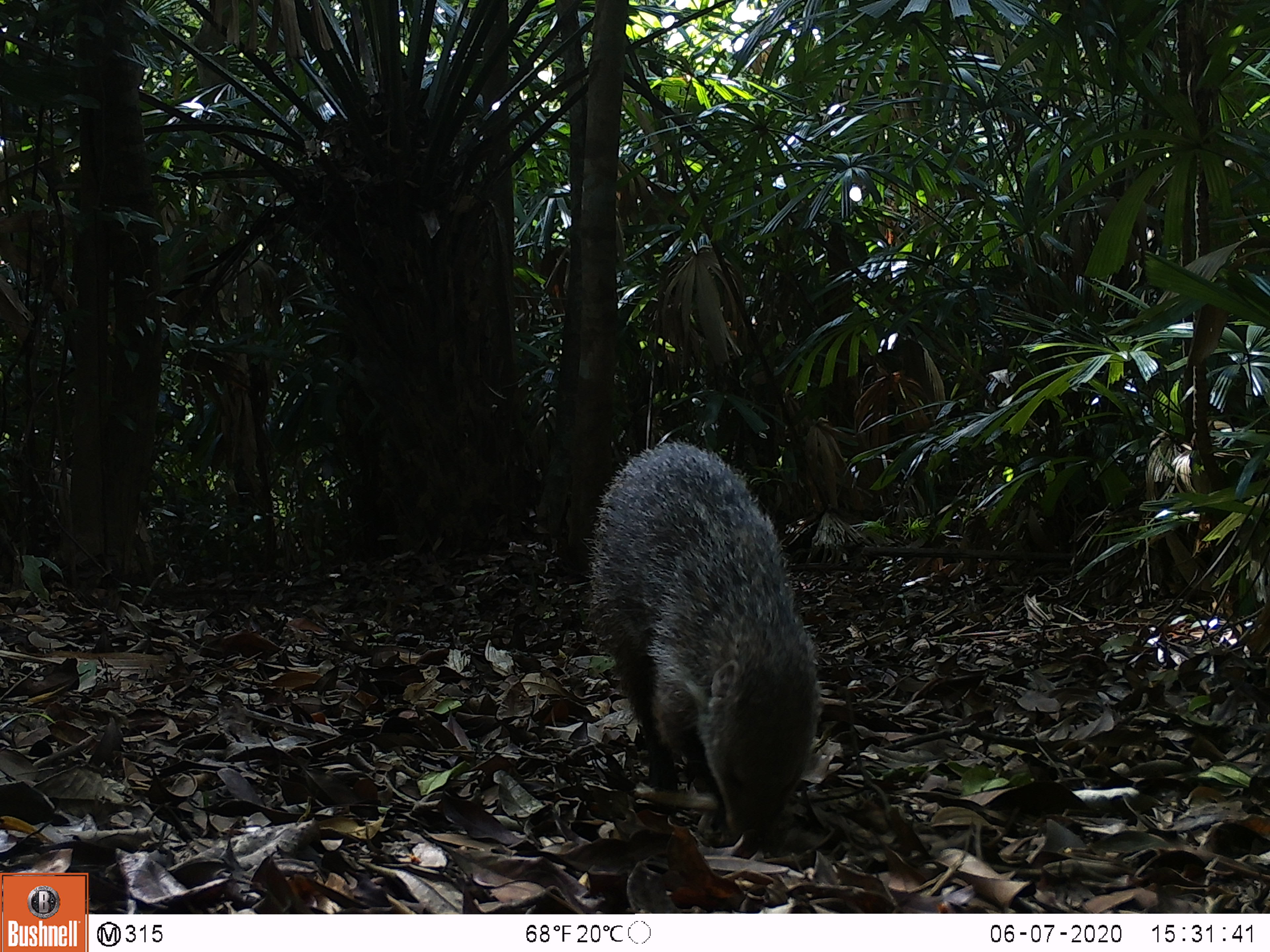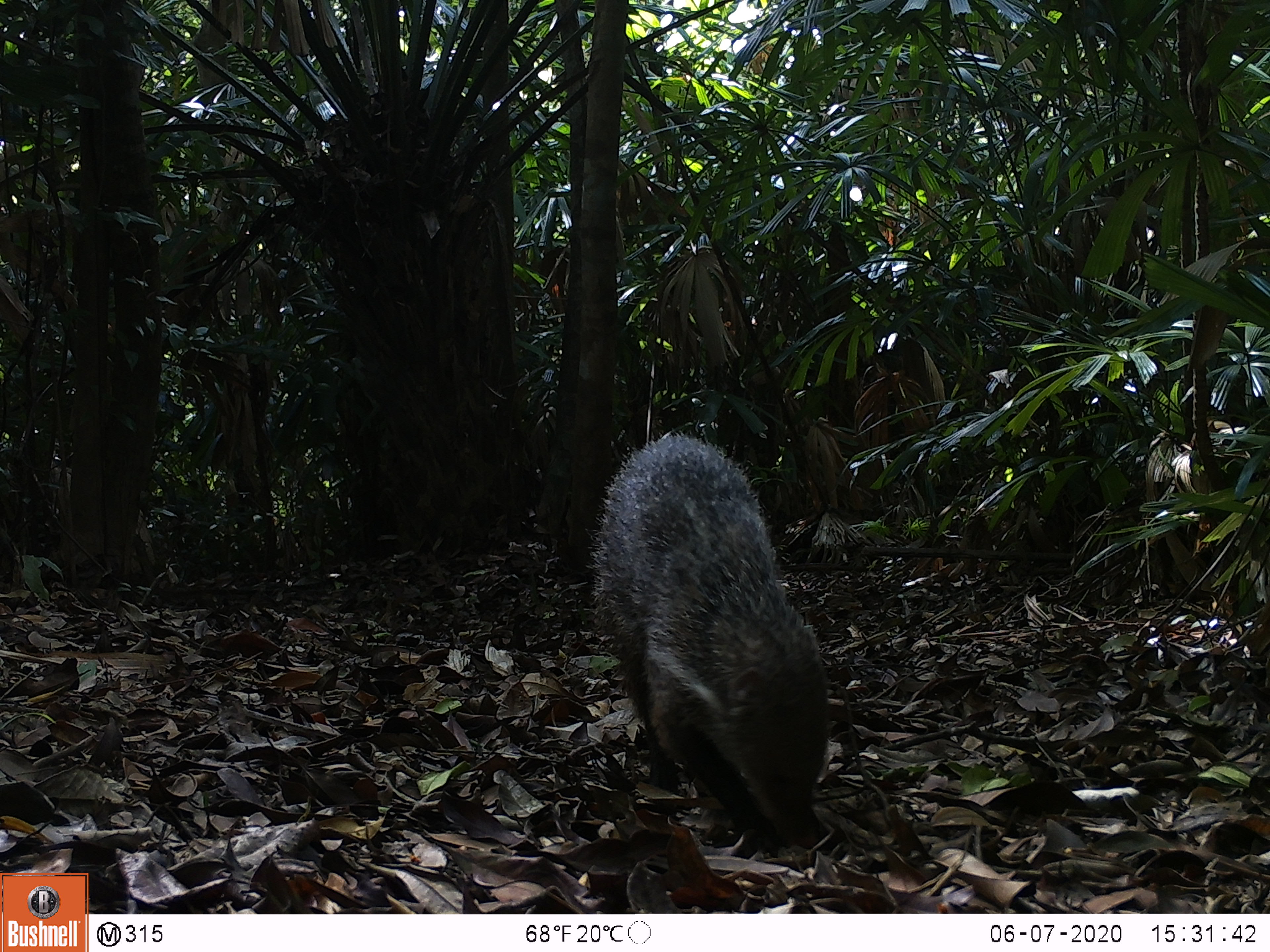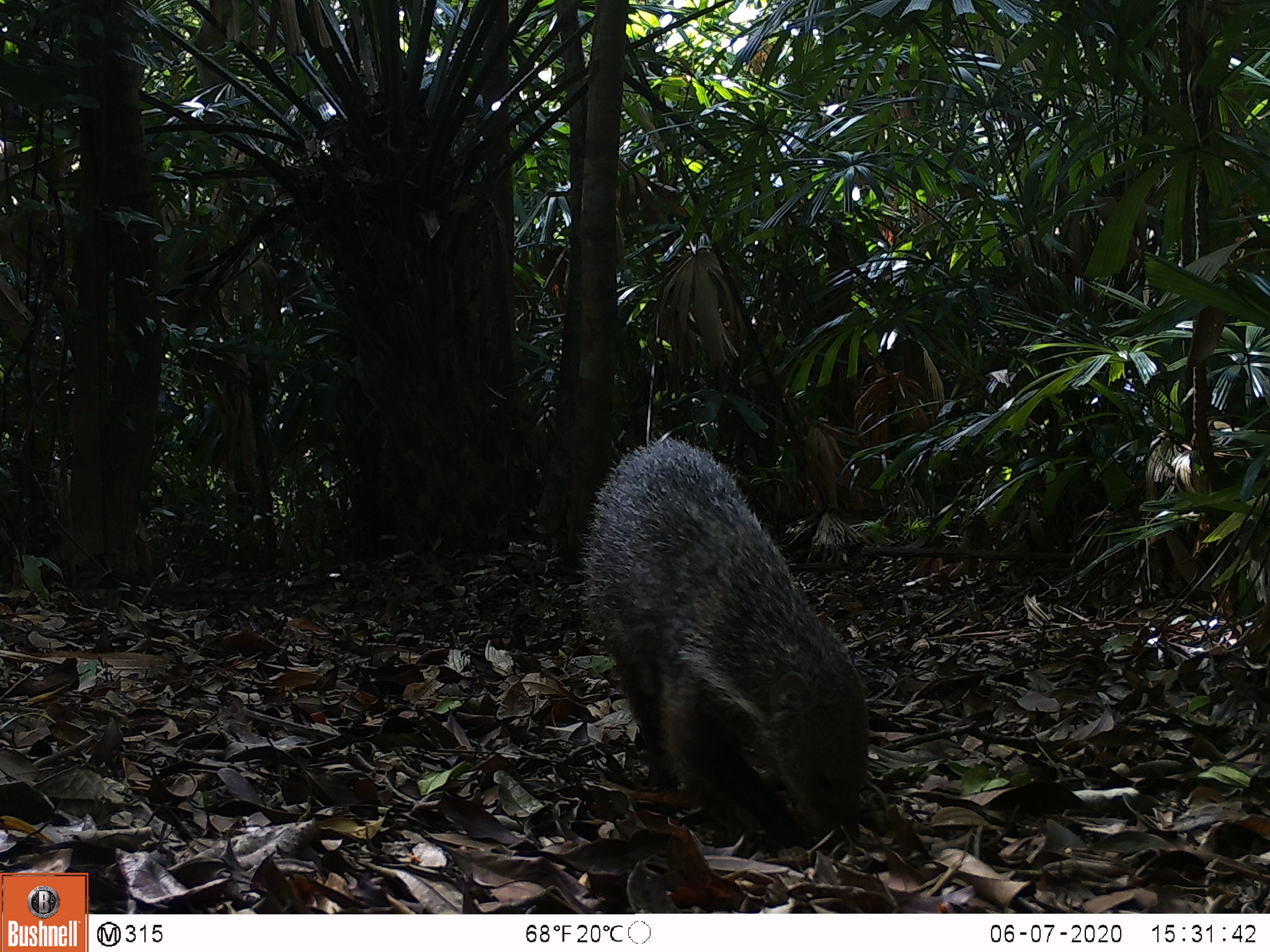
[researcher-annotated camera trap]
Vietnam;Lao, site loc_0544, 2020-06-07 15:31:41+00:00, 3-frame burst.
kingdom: Animalia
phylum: Chordata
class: Mammalia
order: Carnivora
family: Herpestidae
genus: Urva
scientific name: Urva urva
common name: crab-eating mongoose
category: crab eating mongoose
Crab eating mongoose (crab-eating mongoose) (Urva urva). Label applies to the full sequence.